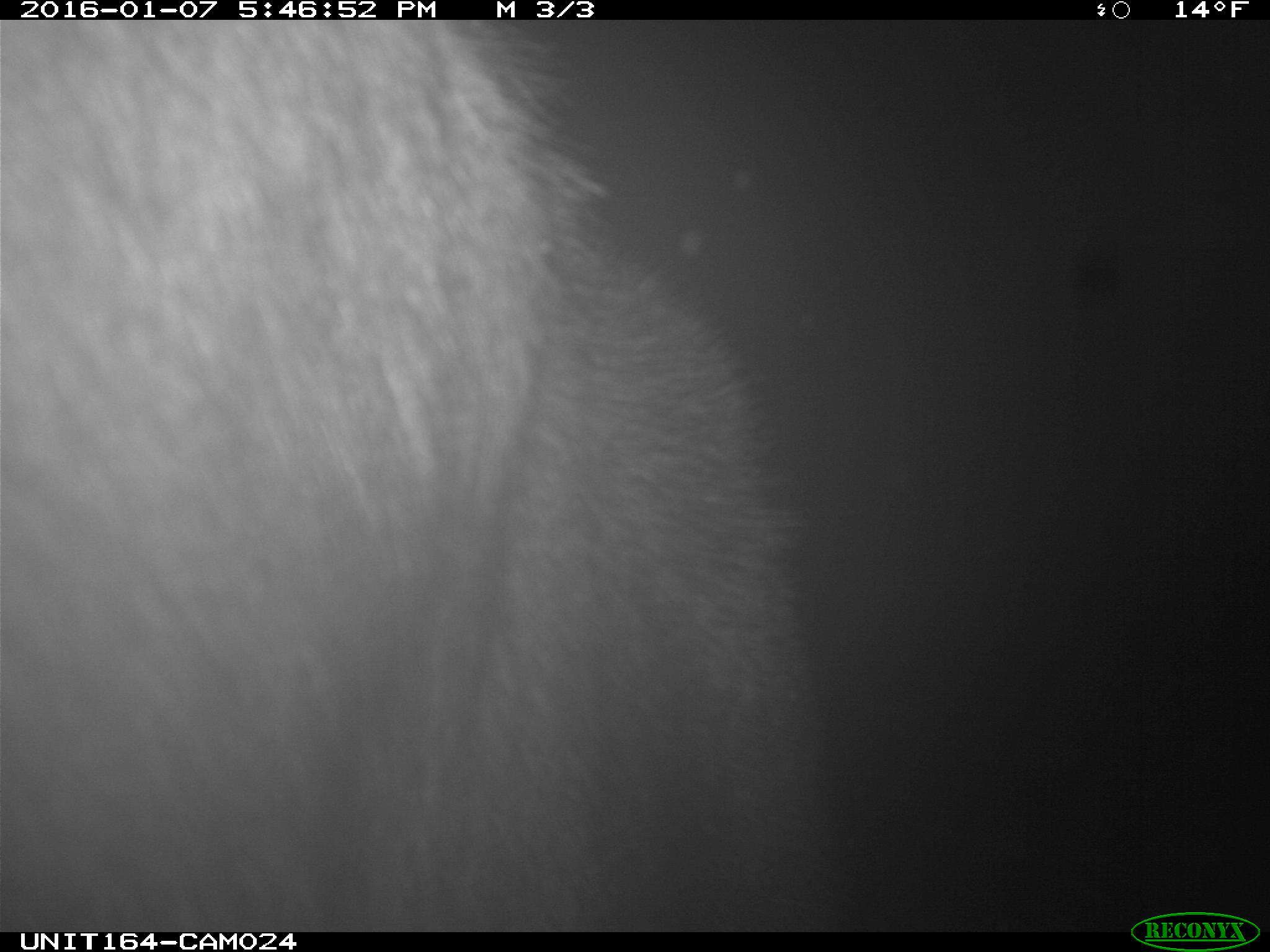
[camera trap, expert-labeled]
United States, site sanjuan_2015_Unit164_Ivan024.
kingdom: Animalia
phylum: Chordata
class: Mammalia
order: Artiodactyla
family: Cervidae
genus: Alces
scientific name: Alces alces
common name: moose